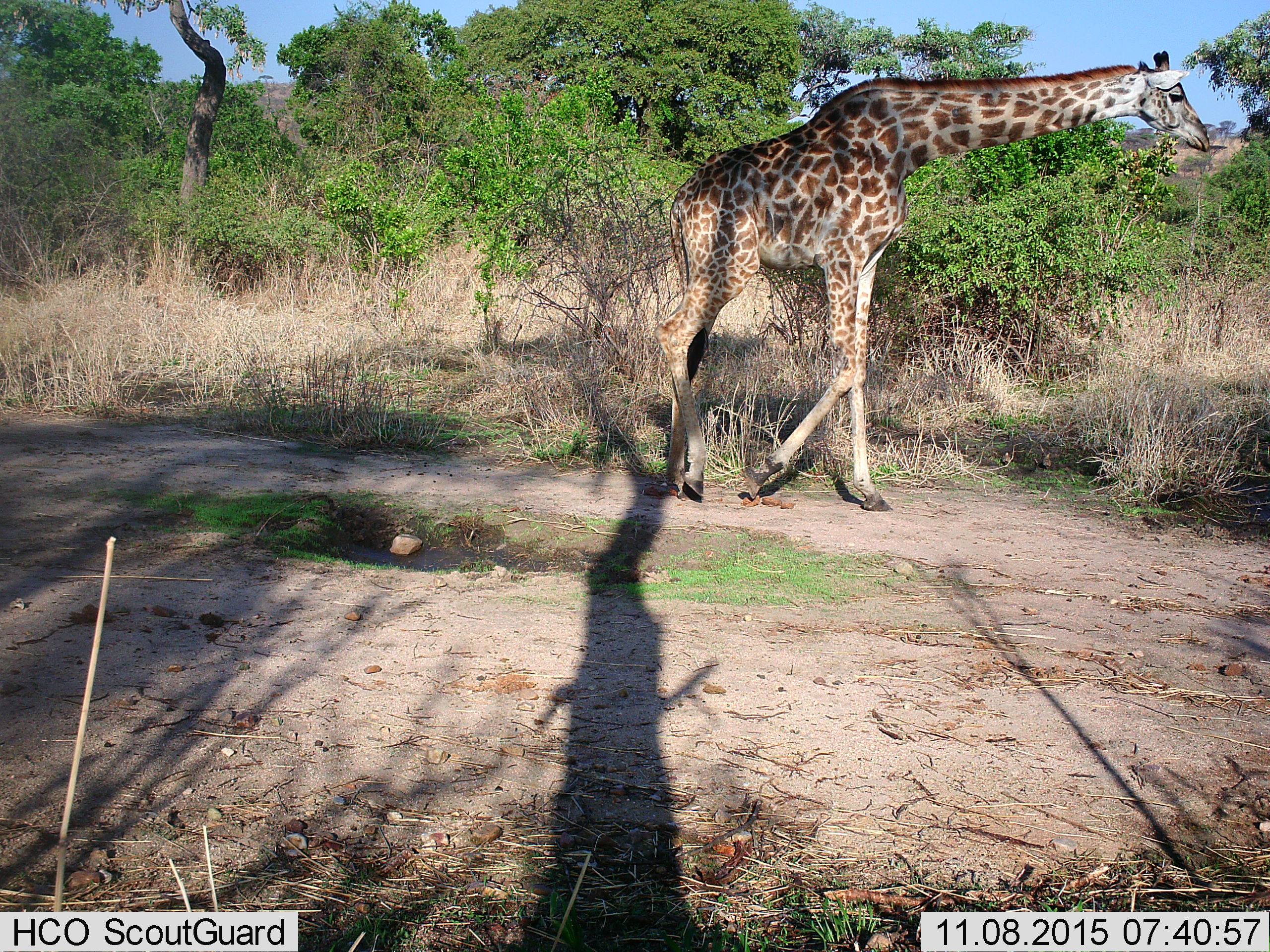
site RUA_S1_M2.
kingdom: Animalia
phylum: Chordata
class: Mammalia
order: Artiodactyla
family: Giraffidae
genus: Giraffa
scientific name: Giraffa camelopardalis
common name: giraffe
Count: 1.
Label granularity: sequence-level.